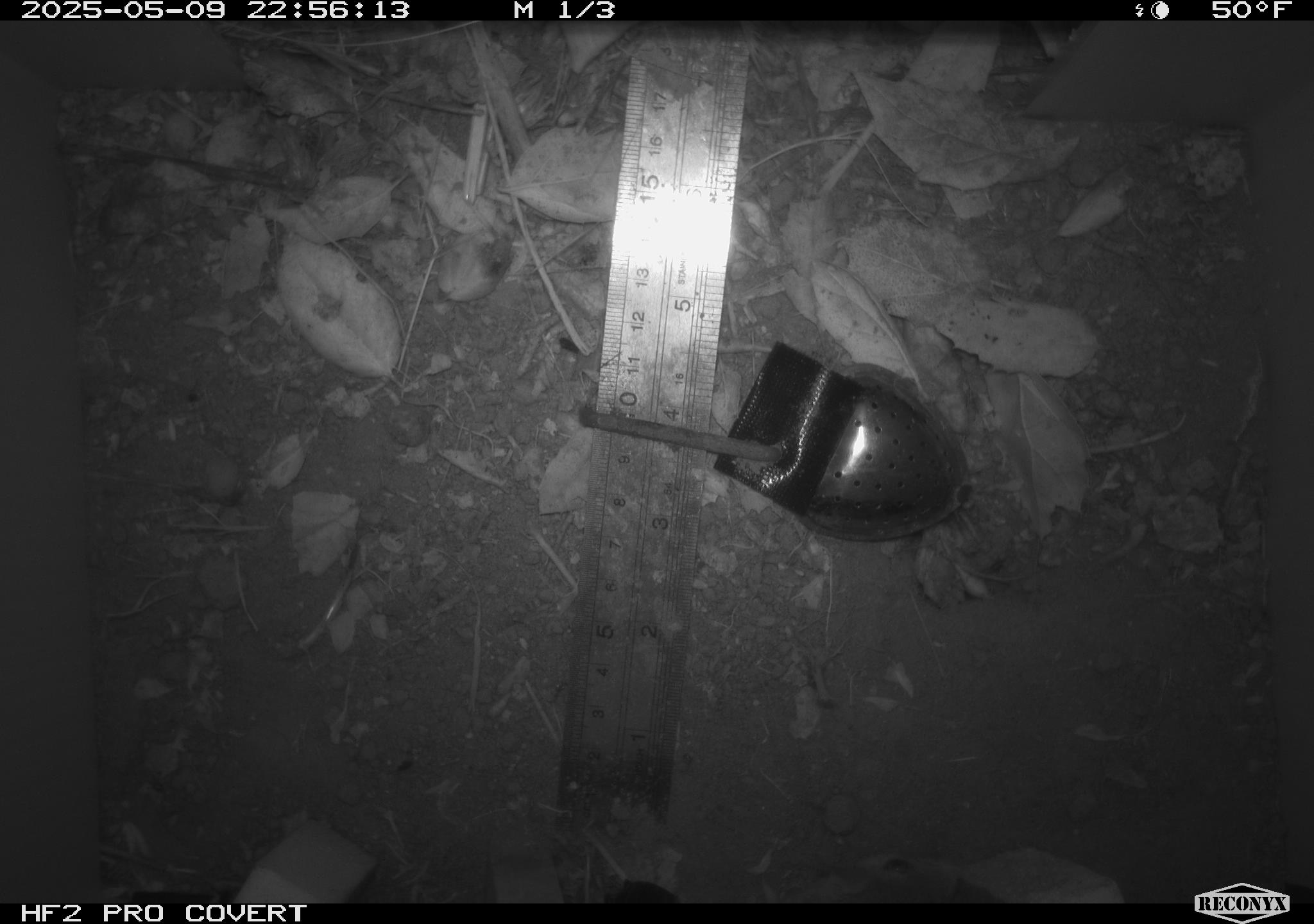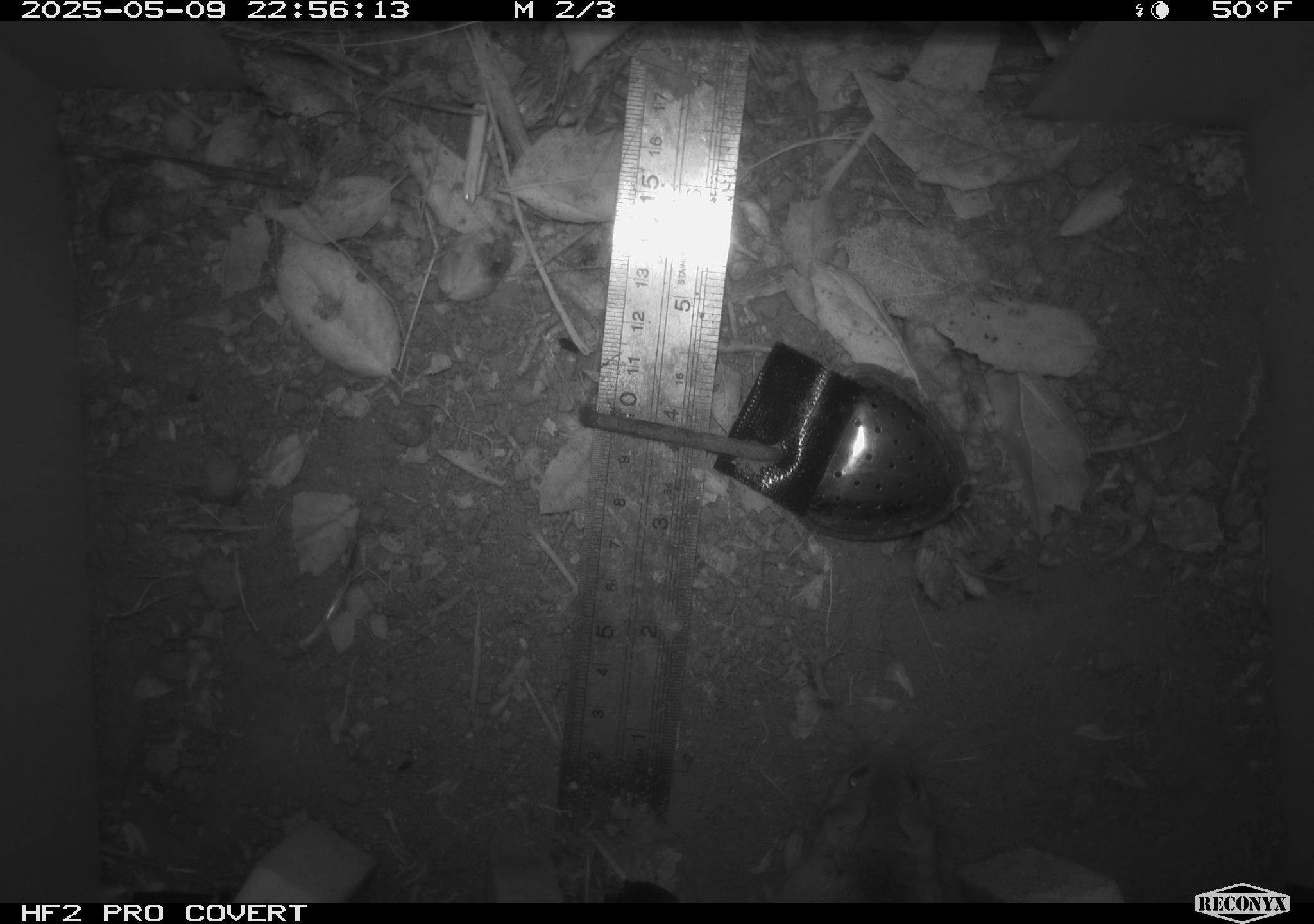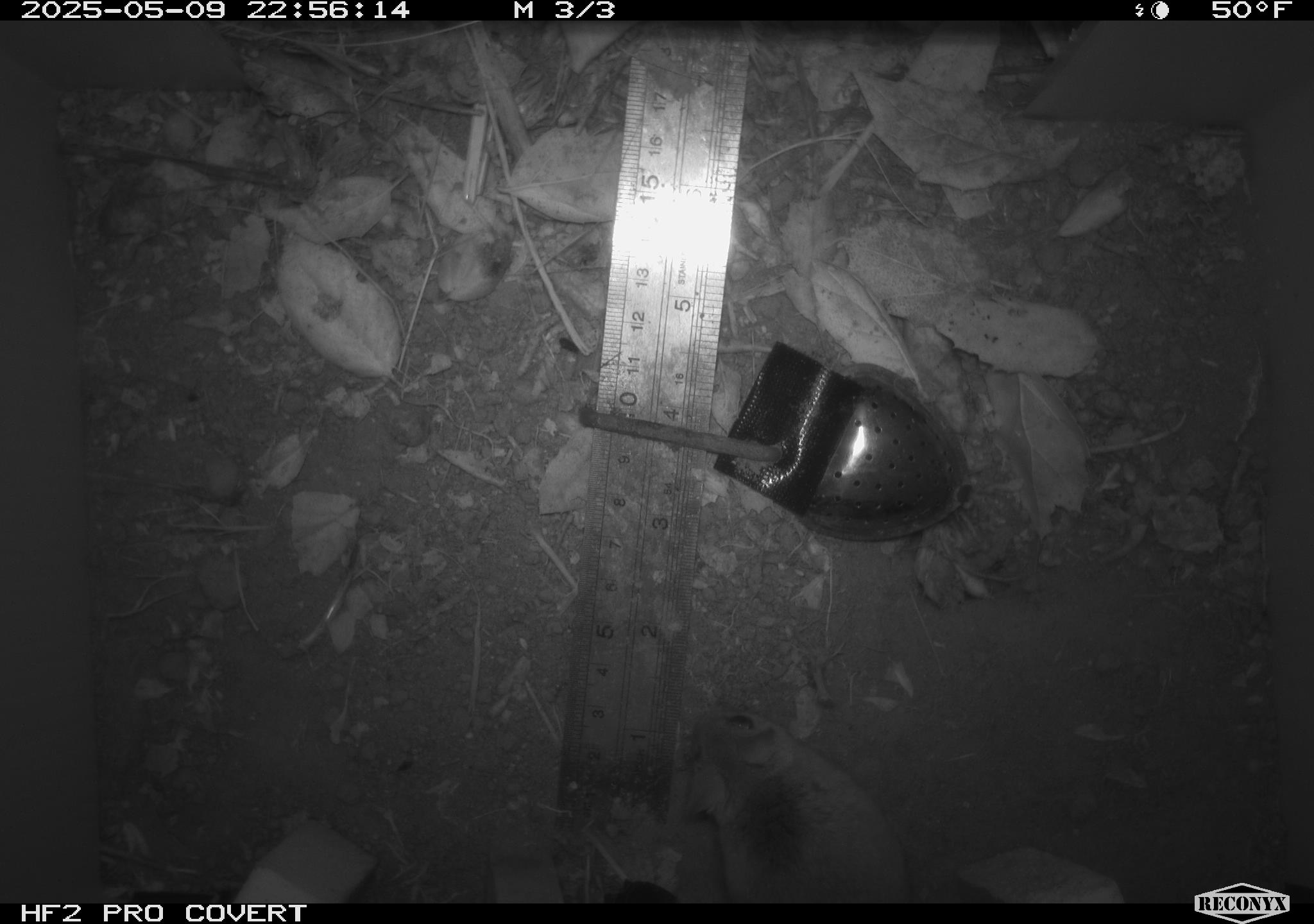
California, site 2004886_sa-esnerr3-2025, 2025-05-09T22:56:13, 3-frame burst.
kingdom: Animalia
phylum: Chordata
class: Mammalia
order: Rodentia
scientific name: Rodentia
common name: rodent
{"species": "rodent (Rodentia)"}